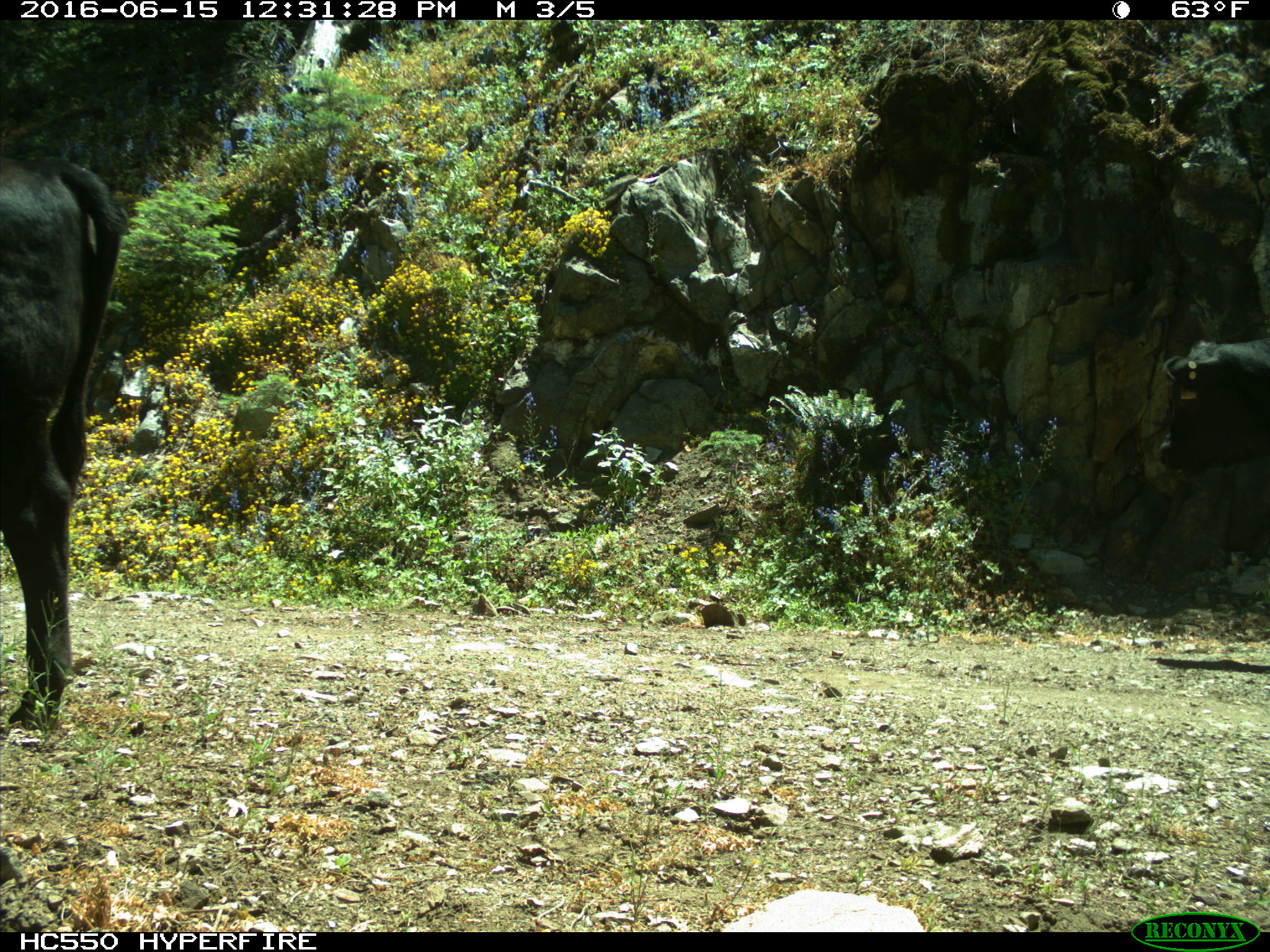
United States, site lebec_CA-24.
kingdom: Animalia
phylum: Chordata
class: Mammalia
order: Artiodactyla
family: Bovidae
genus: Bos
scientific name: Bos taurus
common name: domestic cow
Bos taurus (domestic cow).